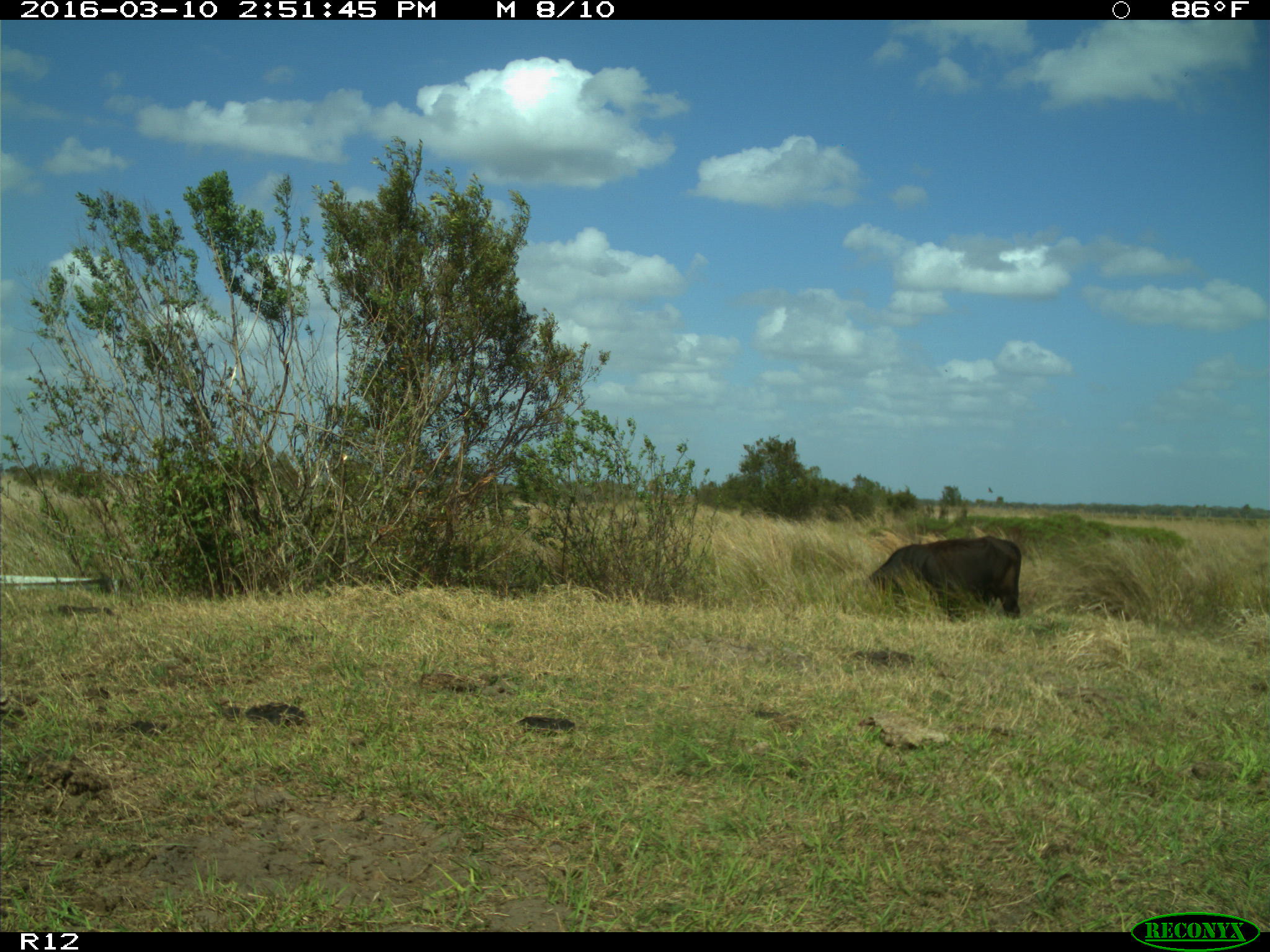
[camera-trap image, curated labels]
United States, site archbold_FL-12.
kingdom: Animalia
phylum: Chordata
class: Mammalia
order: Artiodactyla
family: Bovidae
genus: Bos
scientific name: Bos taurus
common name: domestic cow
Bos taurus (domestic cow).